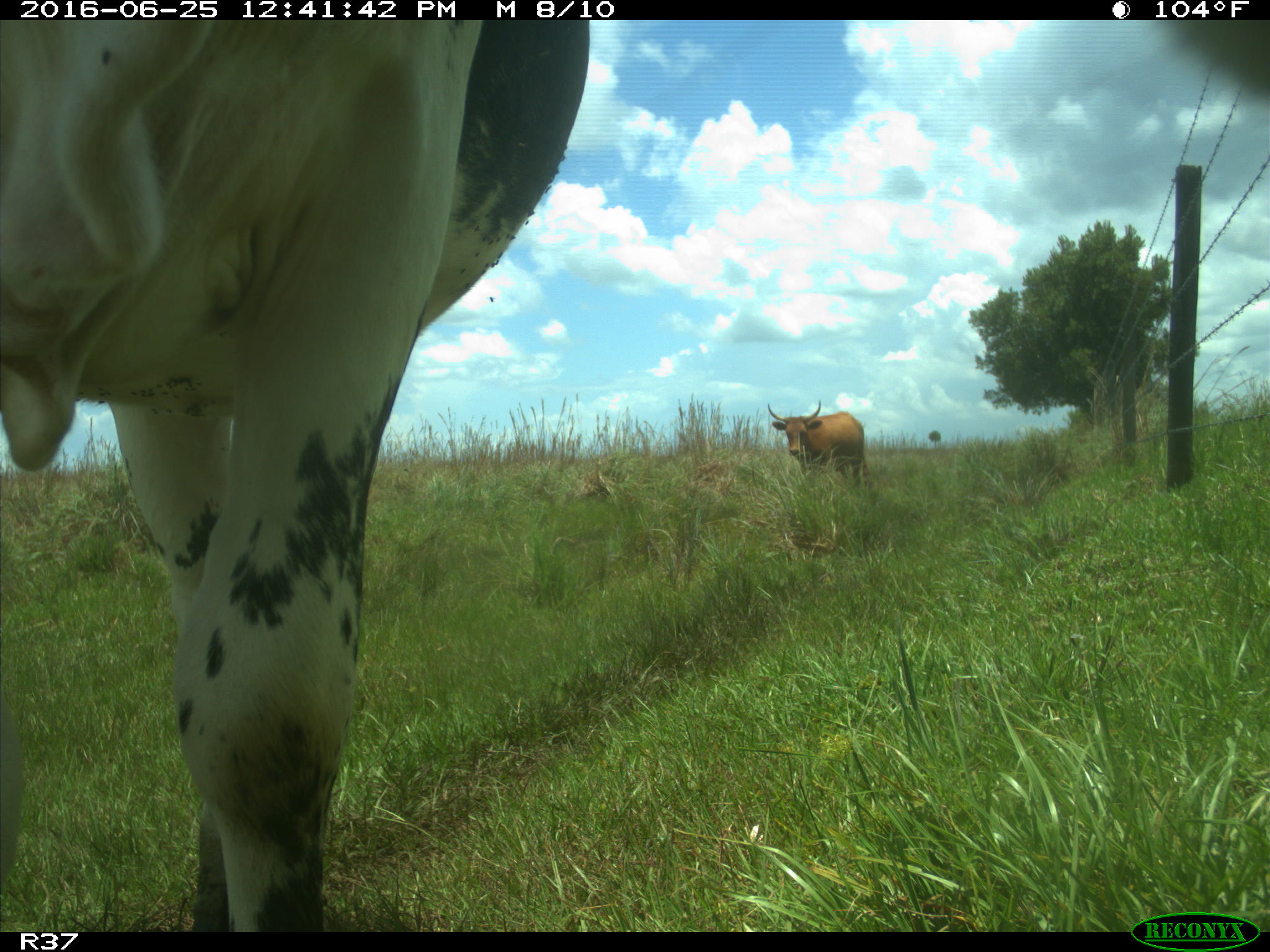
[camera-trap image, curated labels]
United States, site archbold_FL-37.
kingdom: Animalia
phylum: Chordata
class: Mammalia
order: Artiodactyla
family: Bovidae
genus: Bos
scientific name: Bos taurus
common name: domestic cow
Bos taurus (domestic cow).